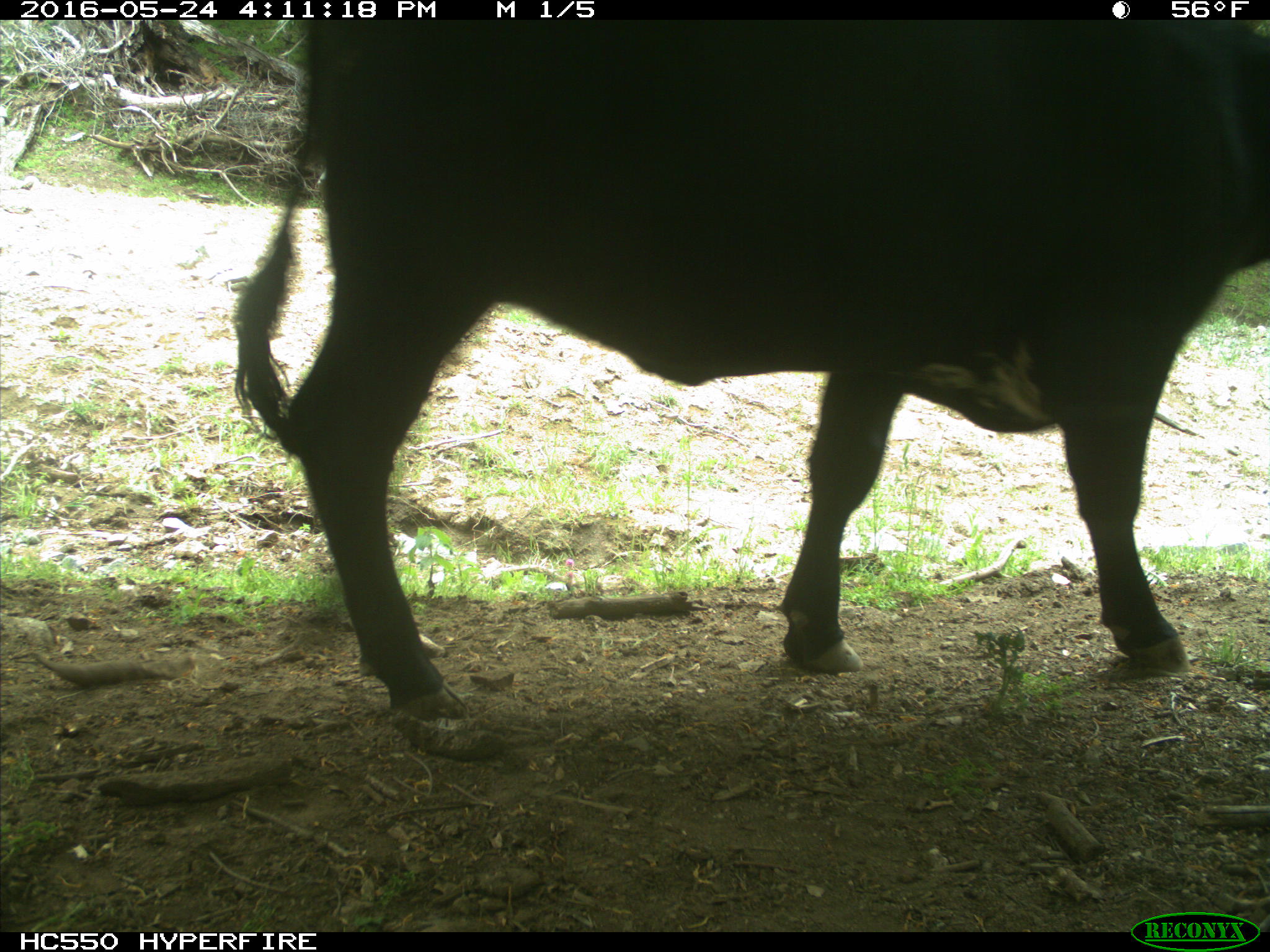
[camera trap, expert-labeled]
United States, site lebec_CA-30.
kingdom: Animalia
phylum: Chordata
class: Mammalia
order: Artiodactyla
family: Bovidae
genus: Bos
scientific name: Bos taurus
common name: domestic cow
Bos taurus (domestic cow).